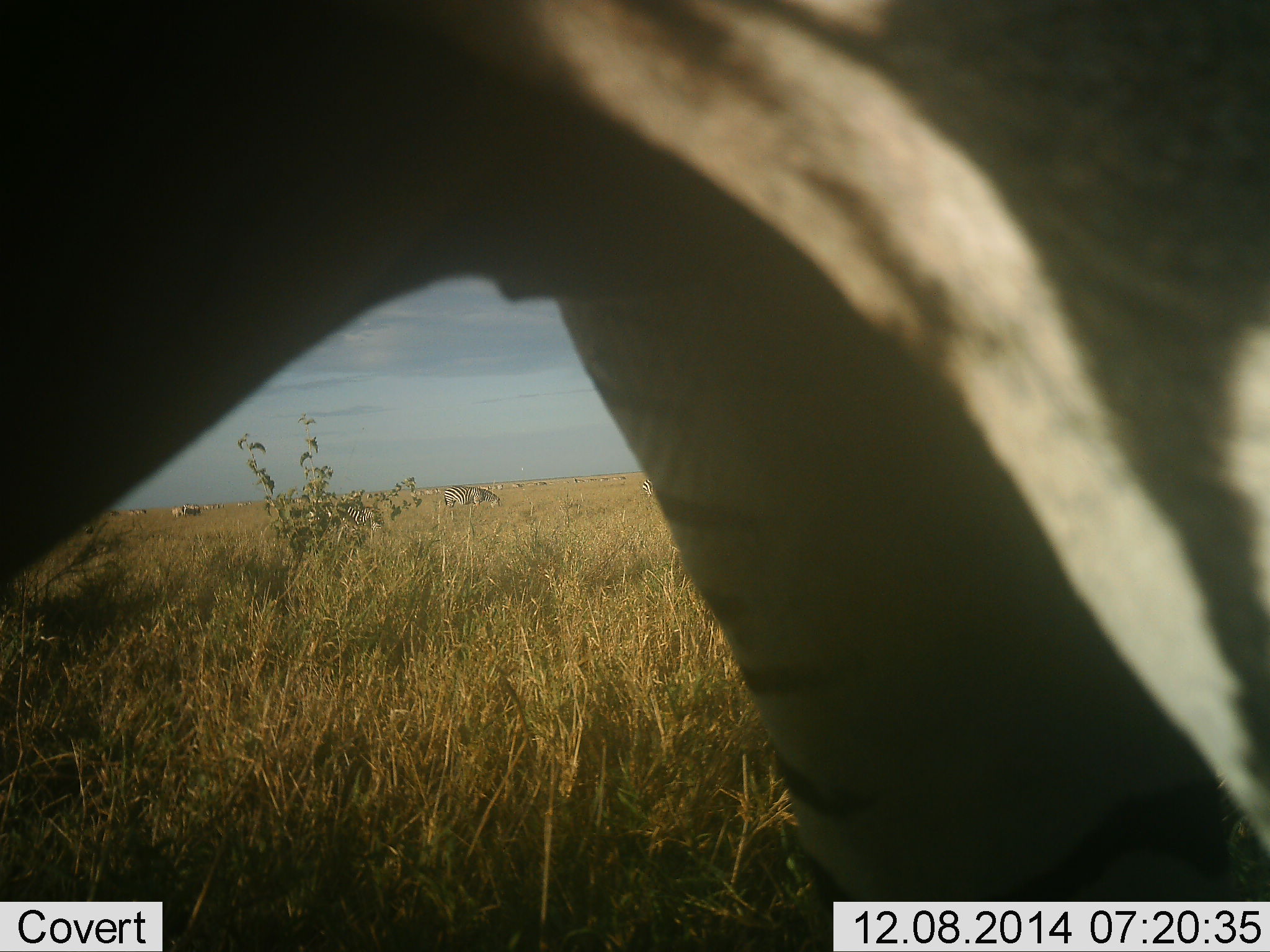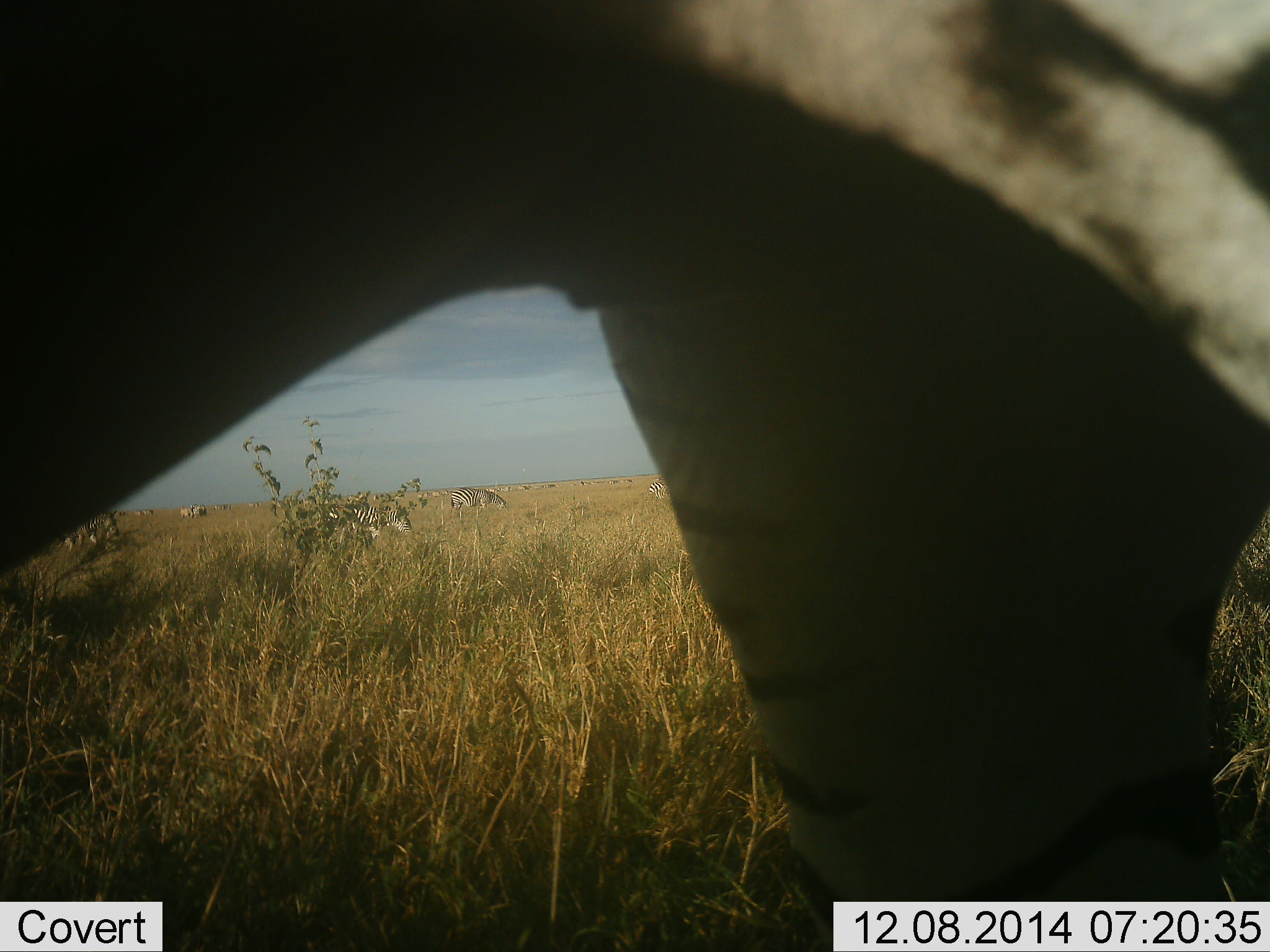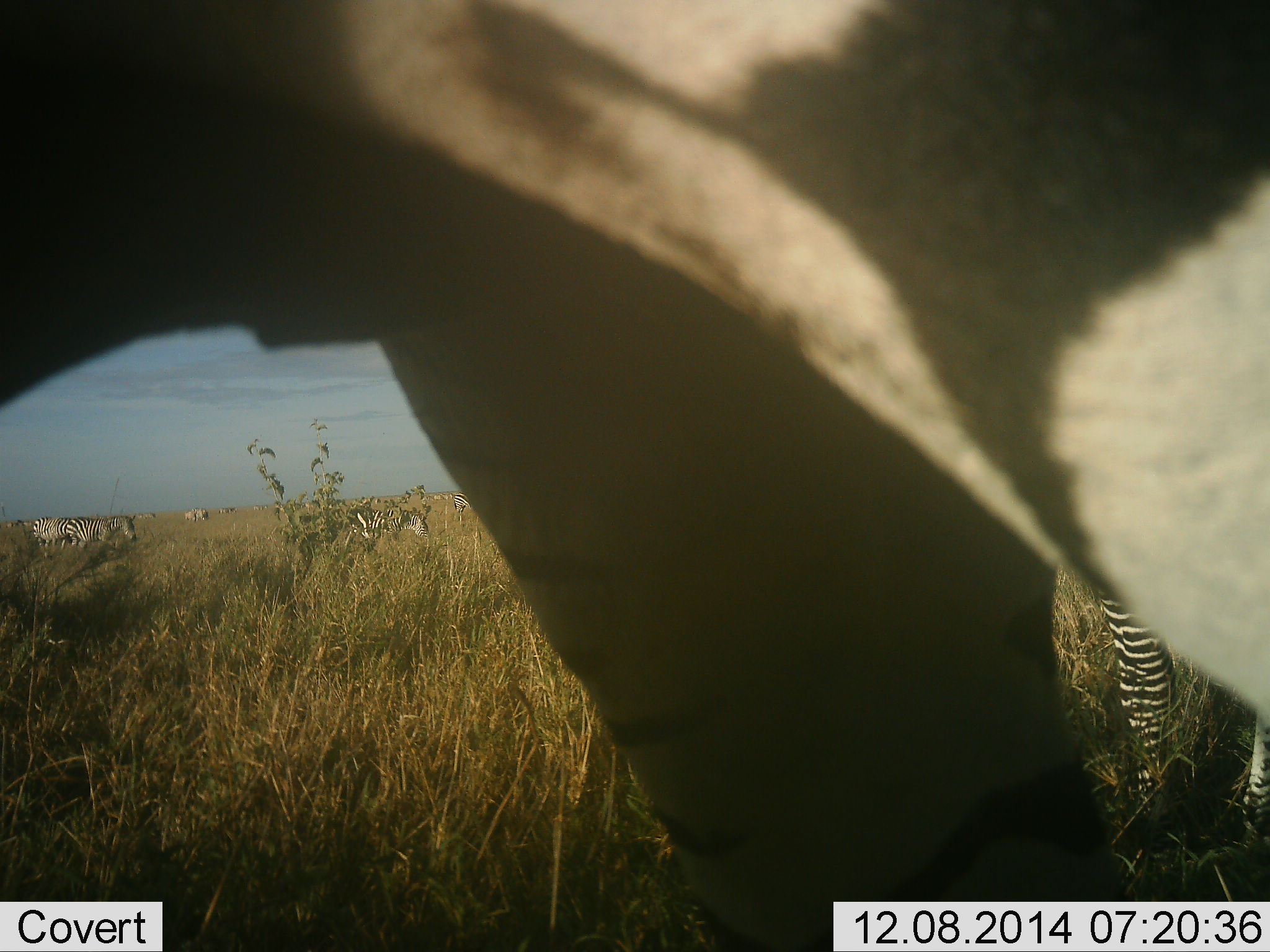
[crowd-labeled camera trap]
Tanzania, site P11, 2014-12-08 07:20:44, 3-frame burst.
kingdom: Animalia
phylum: Chordata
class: Mammalia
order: Perissodactyla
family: Equidae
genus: Equus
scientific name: Equus quagga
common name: plains zebra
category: zebra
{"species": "zebra (plains zebra) (Equus quagga)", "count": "7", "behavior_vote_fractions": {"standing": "82%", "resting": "0%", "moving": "27%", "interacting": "0%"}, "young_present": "0%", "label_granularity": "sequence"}